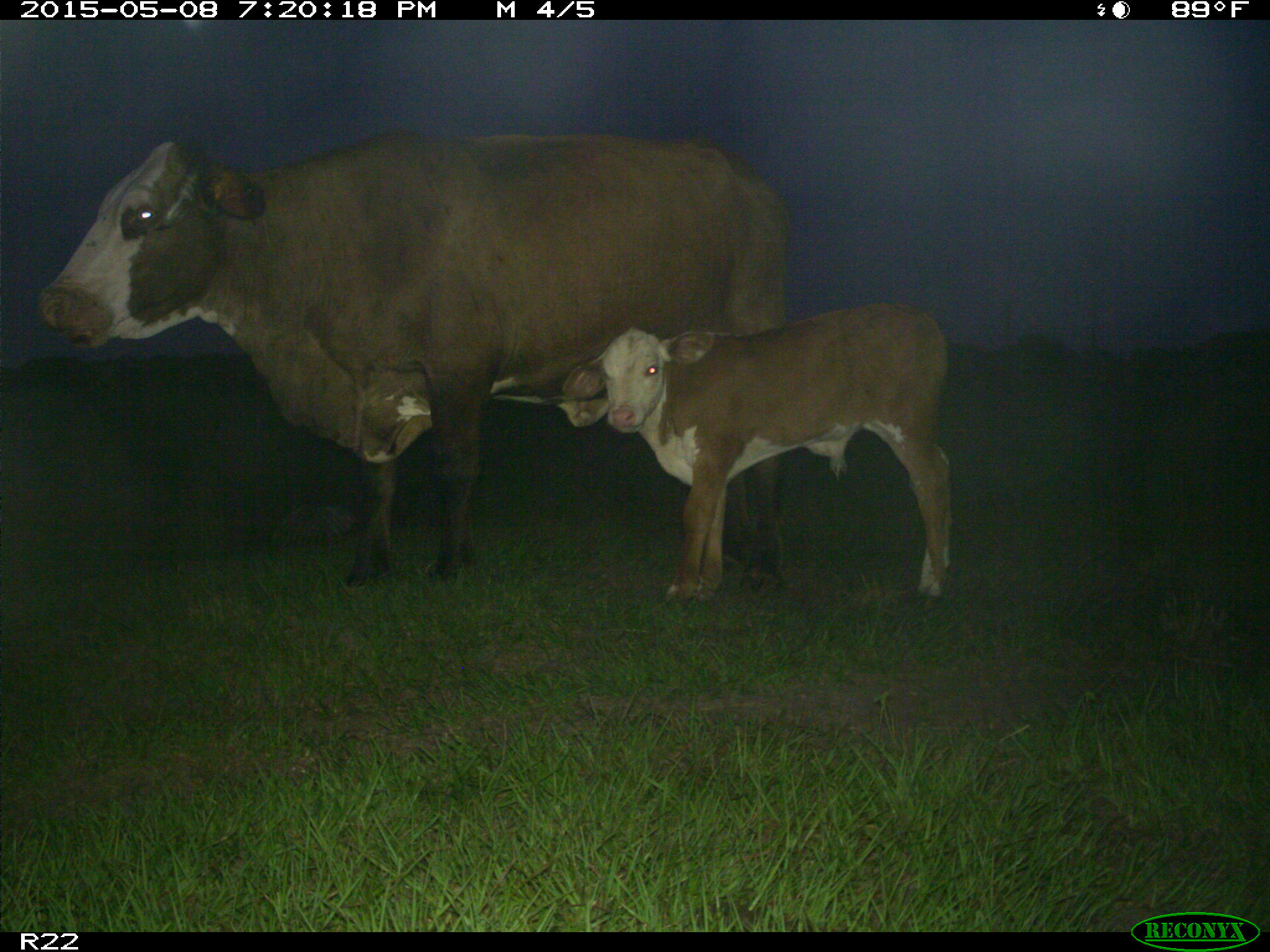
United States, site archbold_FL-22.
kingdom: Animalia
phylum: Chordata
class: Mammalia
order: Artiodactyla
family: Bovidae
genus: Bos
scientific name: Bos taurus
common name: domestic cow